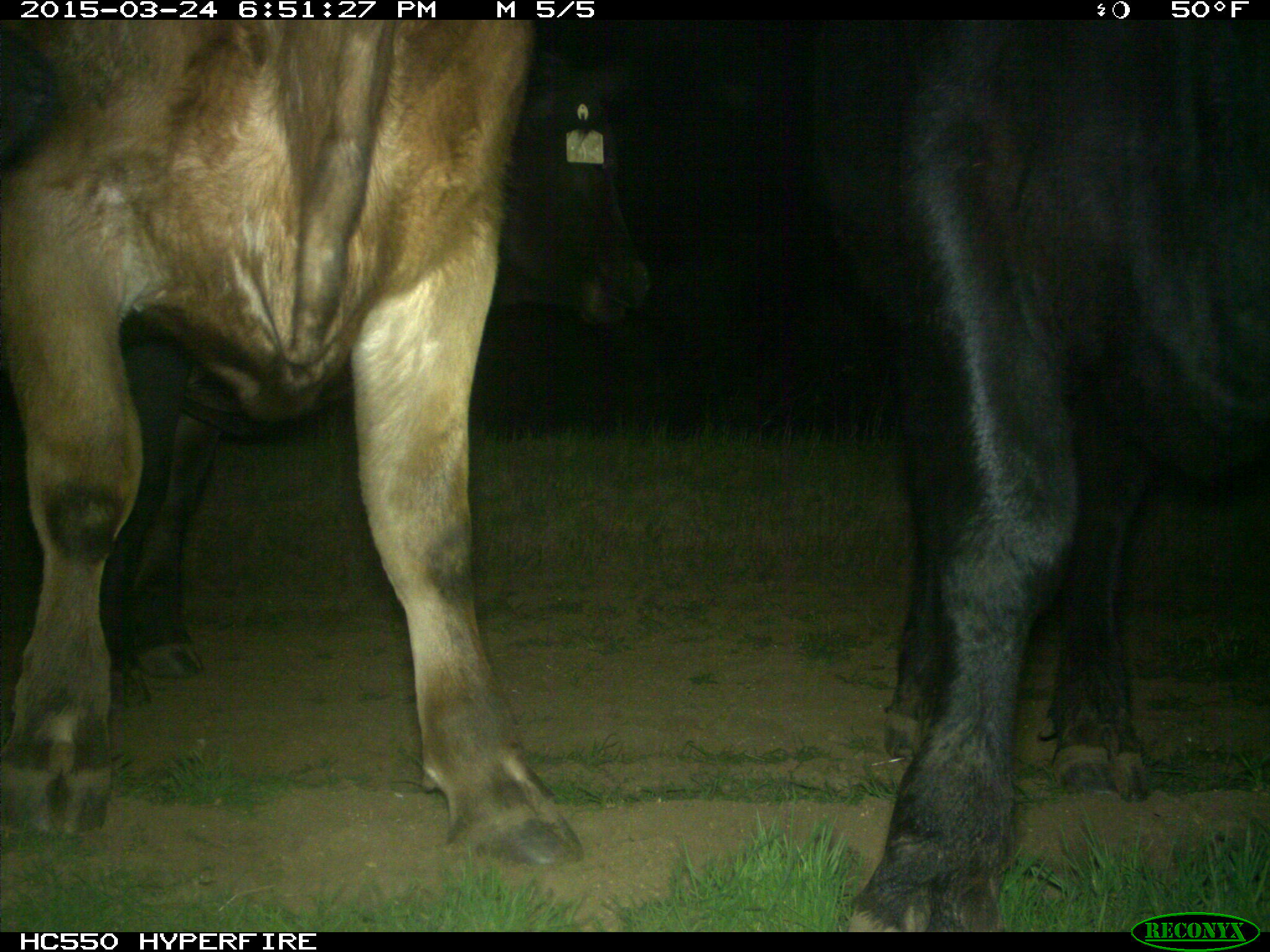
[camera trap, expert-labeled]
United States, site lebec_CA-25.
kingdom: Animalia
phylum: Chordata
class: Mammalia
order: Artiodactyla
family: Bovidae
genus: Bos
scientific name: Bos taurus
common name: domestic cow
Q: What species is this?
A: Bos taurus (domestic cow).